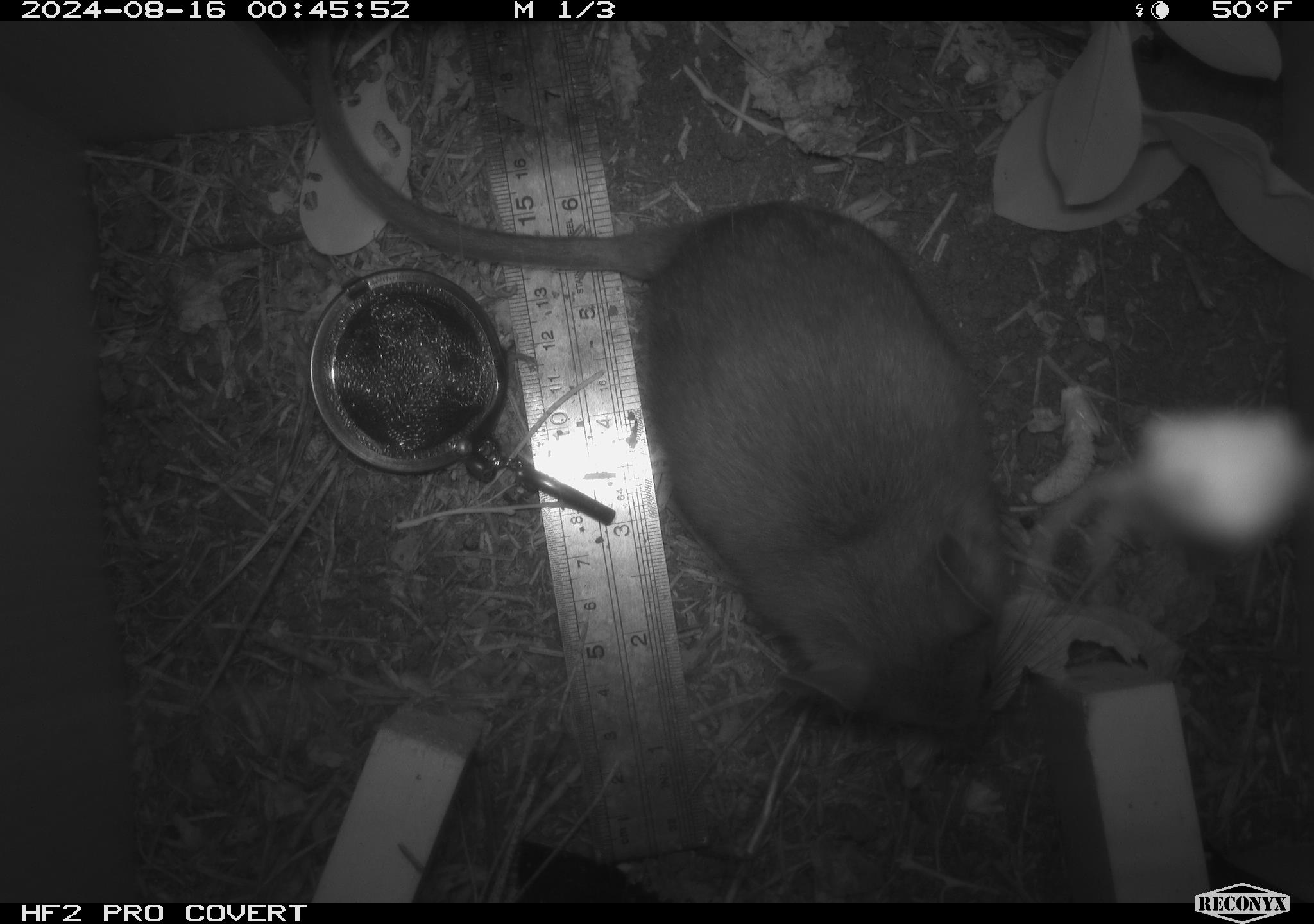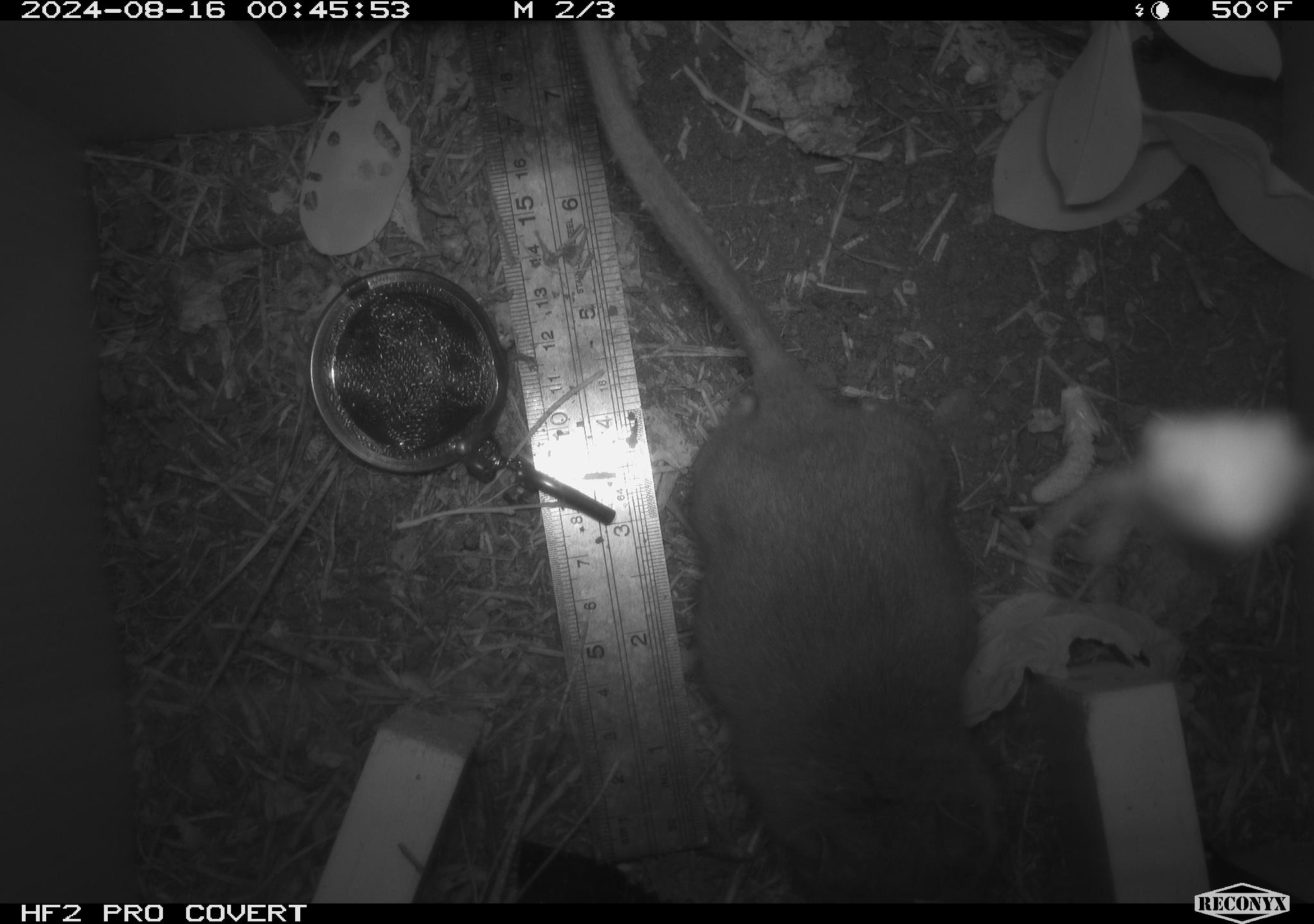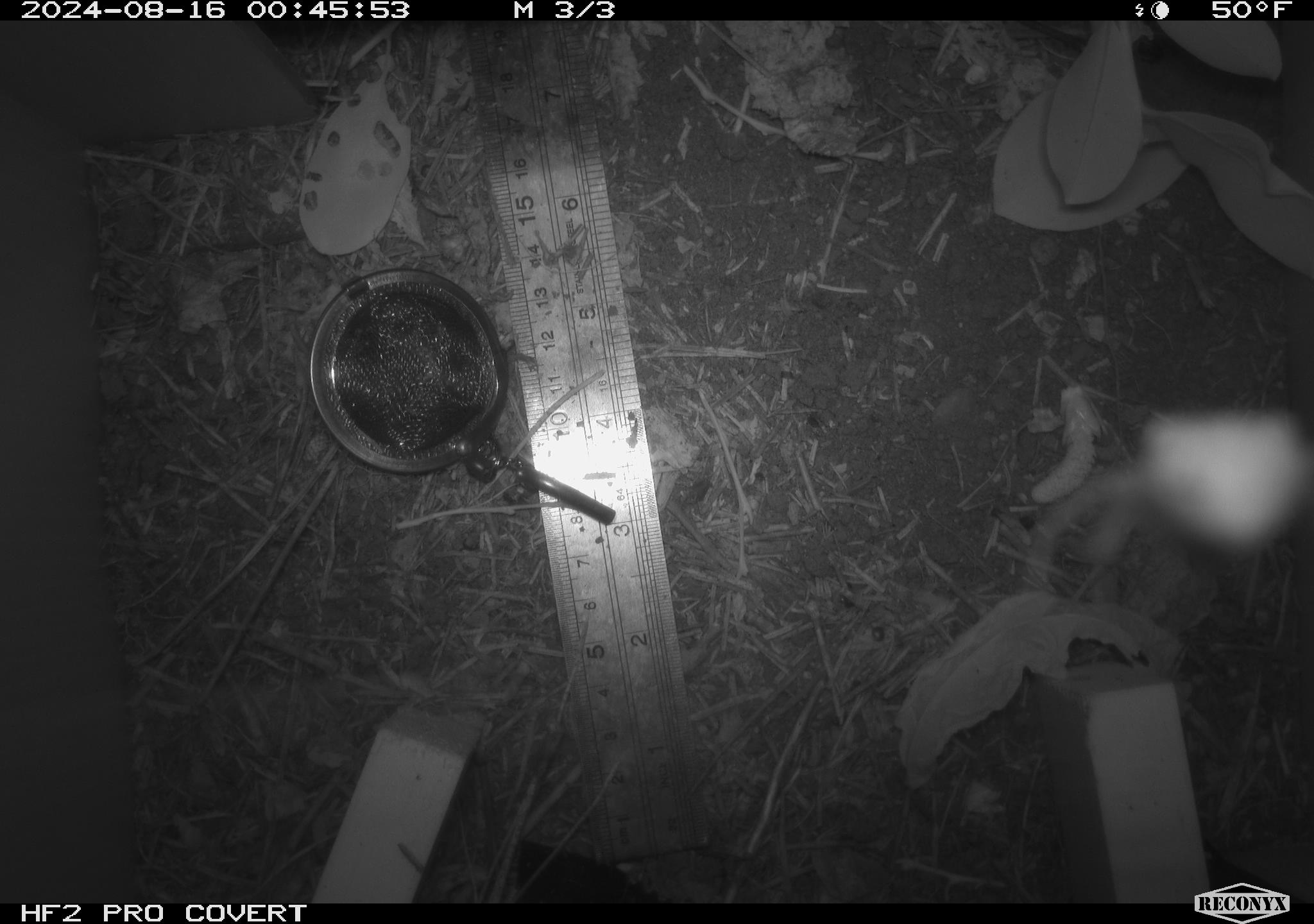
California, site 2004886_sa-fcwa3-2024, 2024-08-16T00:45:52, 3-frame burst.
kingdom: Animalia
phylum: Chordata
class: Mammalia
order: Rodentia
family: Cricetidae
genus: Neotoma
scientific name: Neotoma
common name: pack rat or woodrat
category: neotoma species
Neotoma species (pack rat or woodrat) (Neotoma).